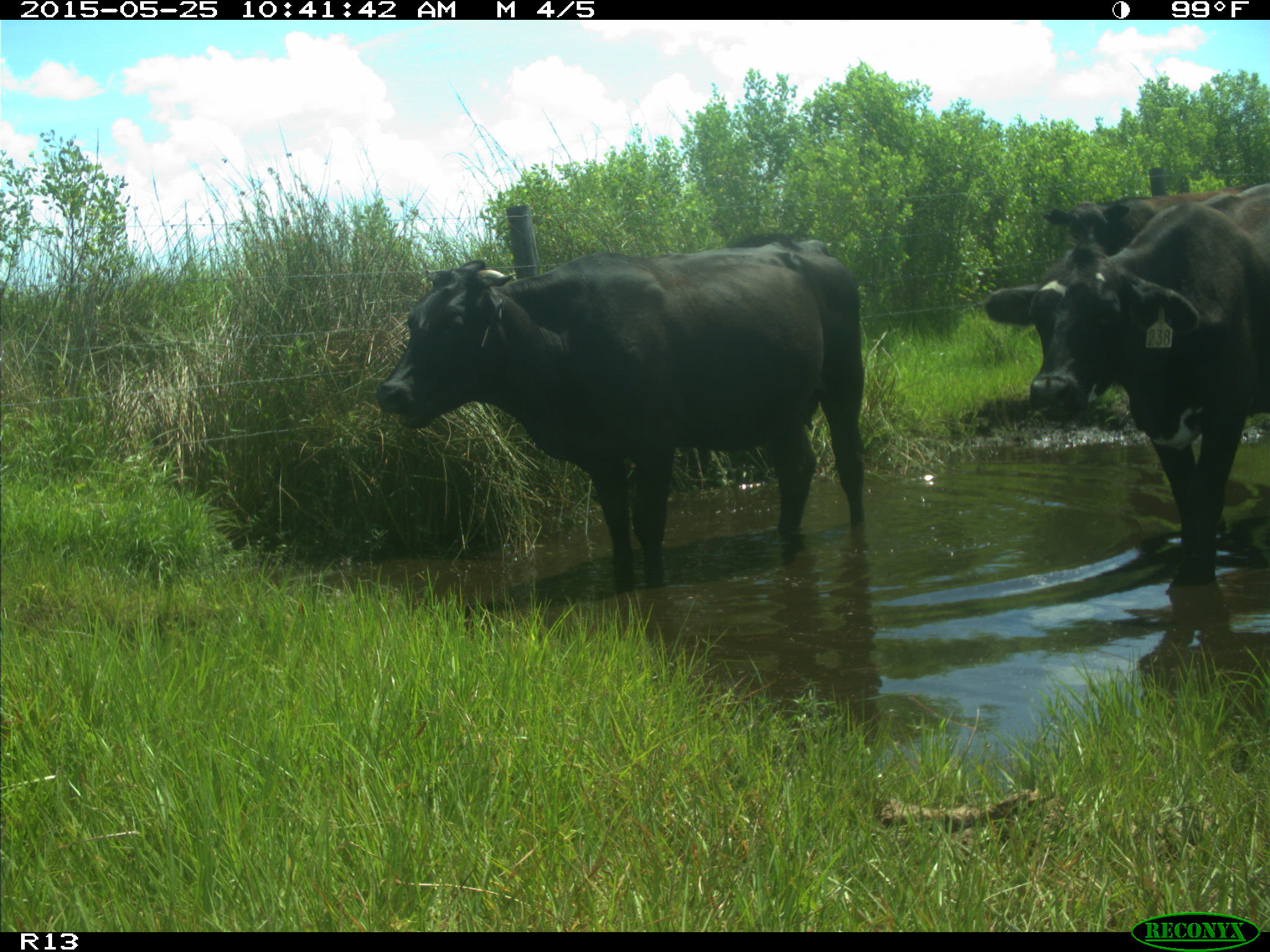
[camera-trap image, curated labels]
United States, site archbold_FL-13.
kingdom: Animalia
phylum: Chordata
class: Mammalia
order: Artiodactyla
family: Bovidae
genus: Bos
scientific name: Bos taurus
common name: domestic cow